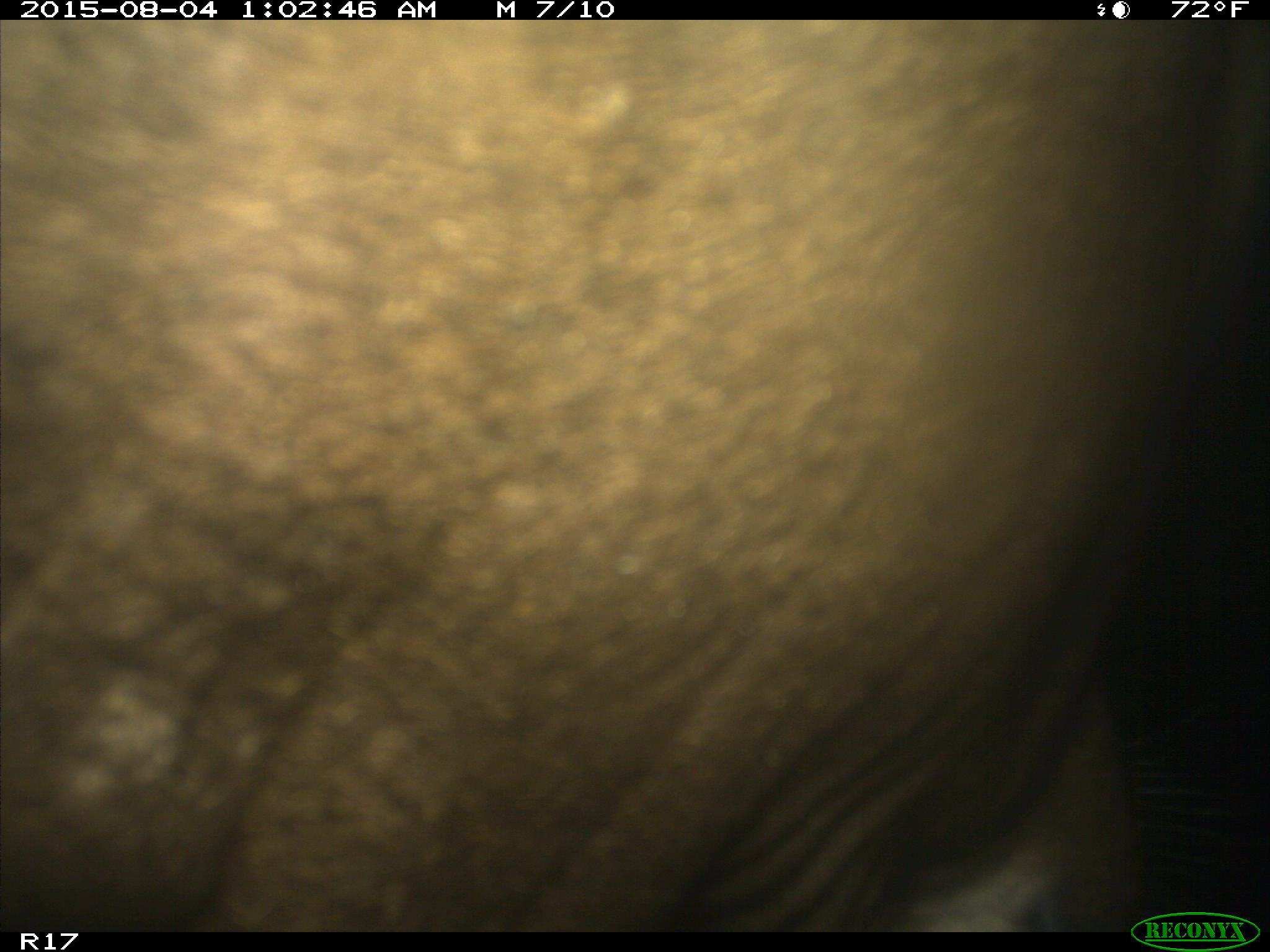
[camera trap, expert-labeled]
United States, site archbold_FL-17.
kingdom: Animalia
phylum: Chordata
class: Mammalia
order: Artiodactyla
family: Bovidae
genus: Bos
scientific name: Bos taurus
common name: domestic cow